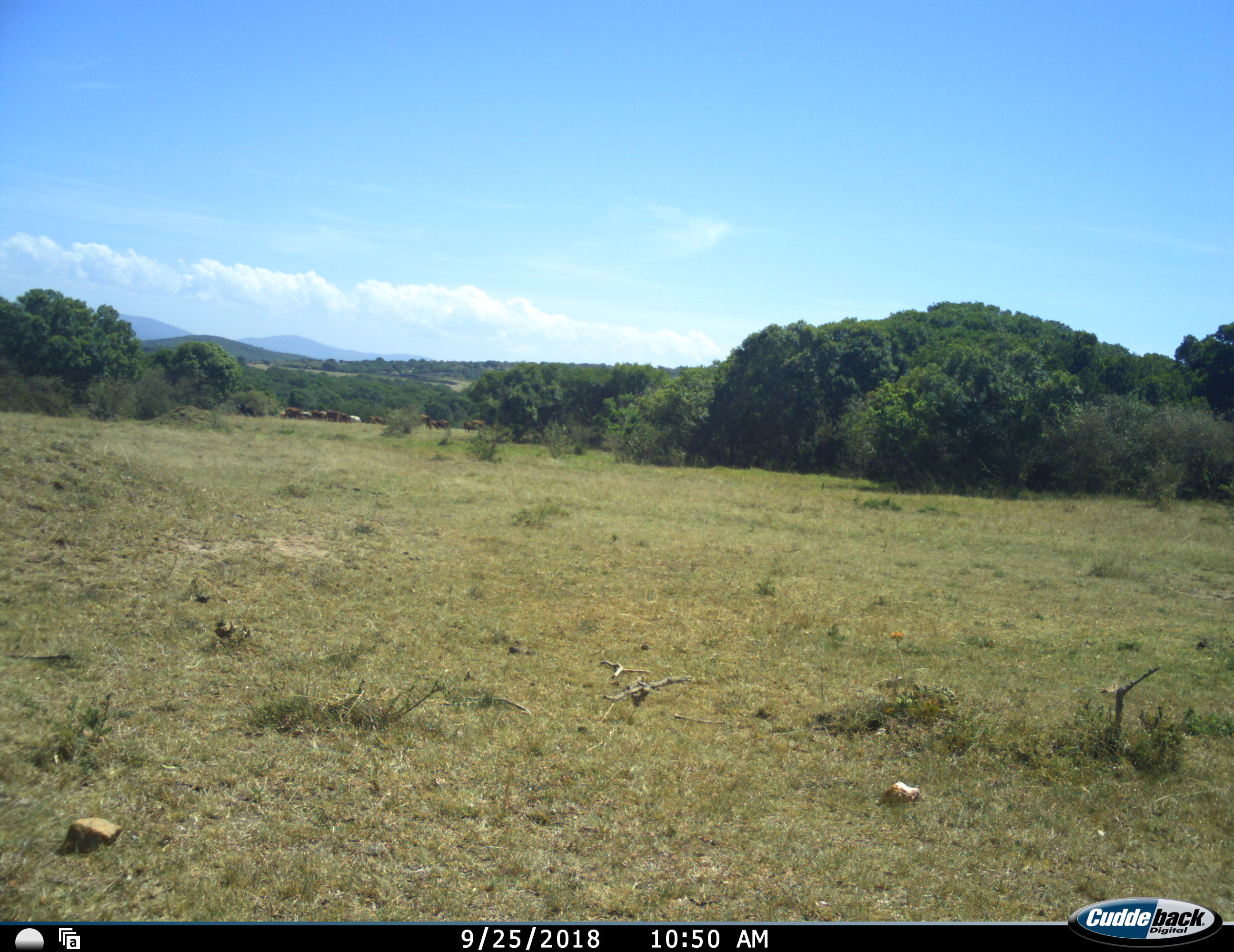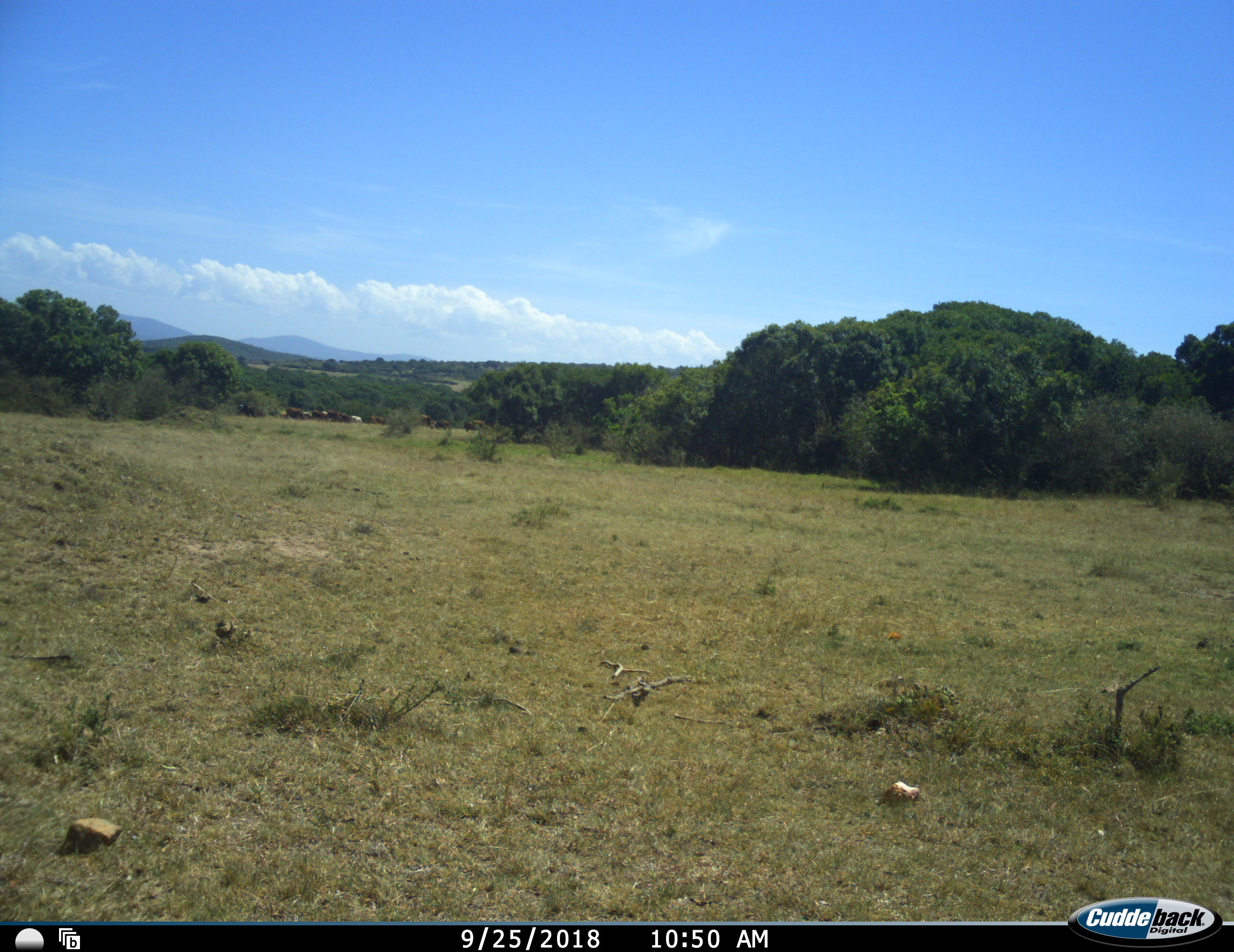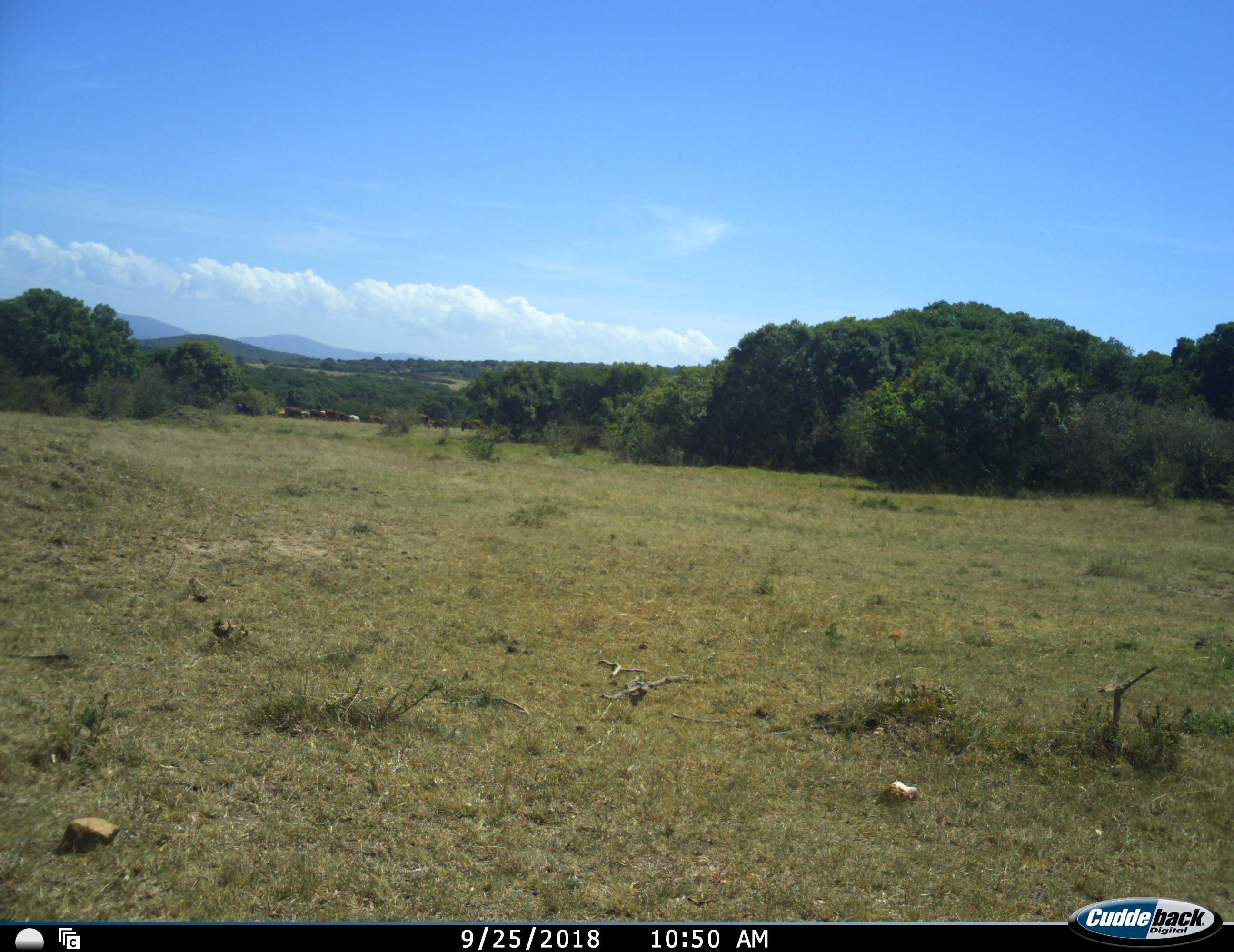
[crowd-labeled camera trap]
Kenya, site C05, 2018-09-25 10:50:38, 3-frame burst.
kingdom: Animalia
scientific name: Animalia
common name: animal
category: domesticanimal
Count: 11-50.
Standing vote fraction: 20%.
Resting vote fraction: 0%.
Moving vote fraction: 80%.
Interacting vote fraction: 0%.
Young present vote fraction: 0%.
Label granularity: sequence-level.